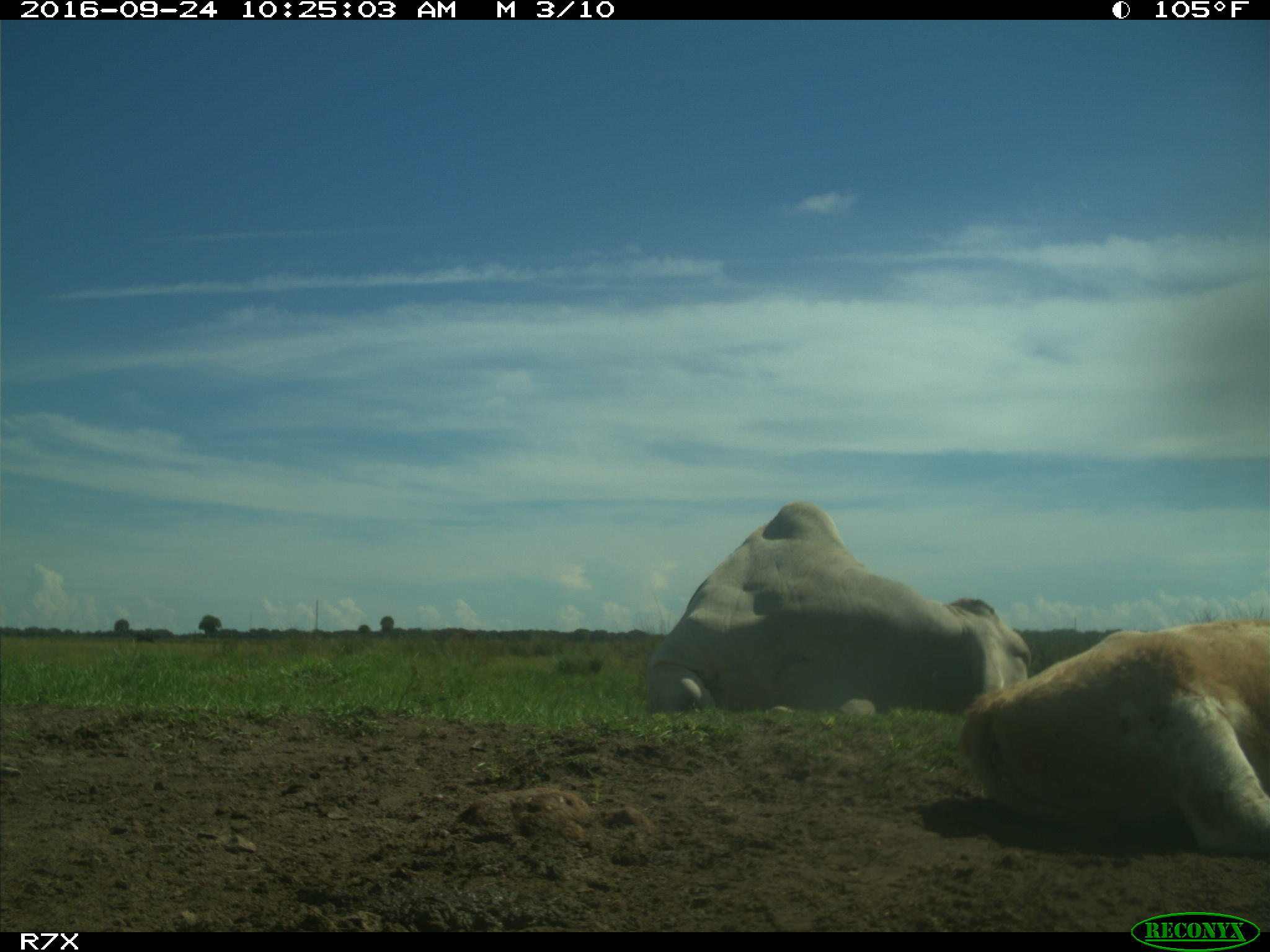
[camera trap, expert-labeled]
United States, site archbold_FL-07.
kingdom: Animalia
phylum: Chordata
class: Mammalia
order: Artiodactyla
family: Bovidae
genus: Bos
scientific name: Bos taurus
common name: domestic cow